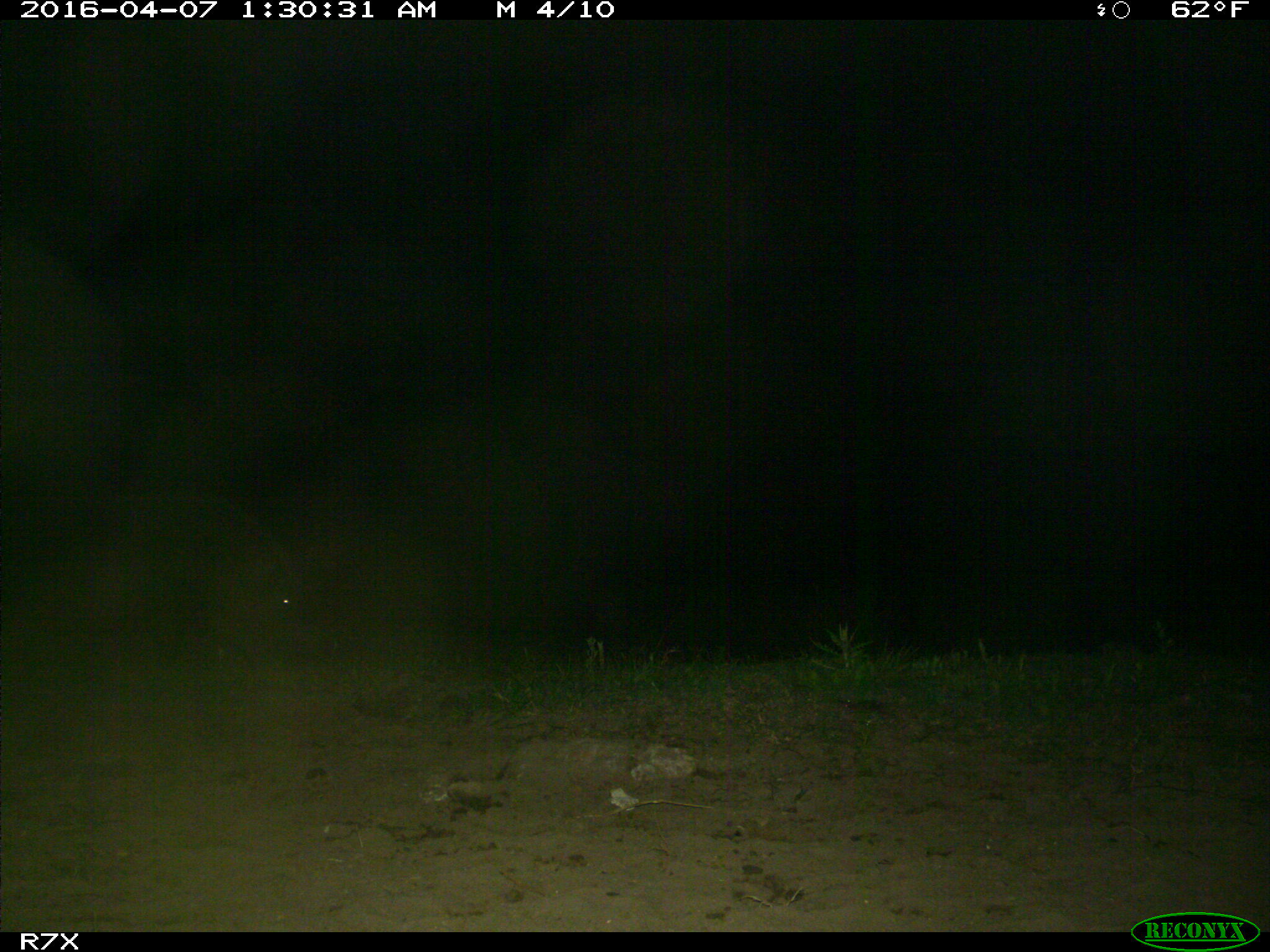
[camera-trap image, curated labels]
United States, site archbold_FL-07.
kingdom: Animalia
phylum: Chordata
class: Mammalia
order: Artiodactyla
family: Suidae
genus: Sus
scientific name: Sus scrofa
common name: wild boar